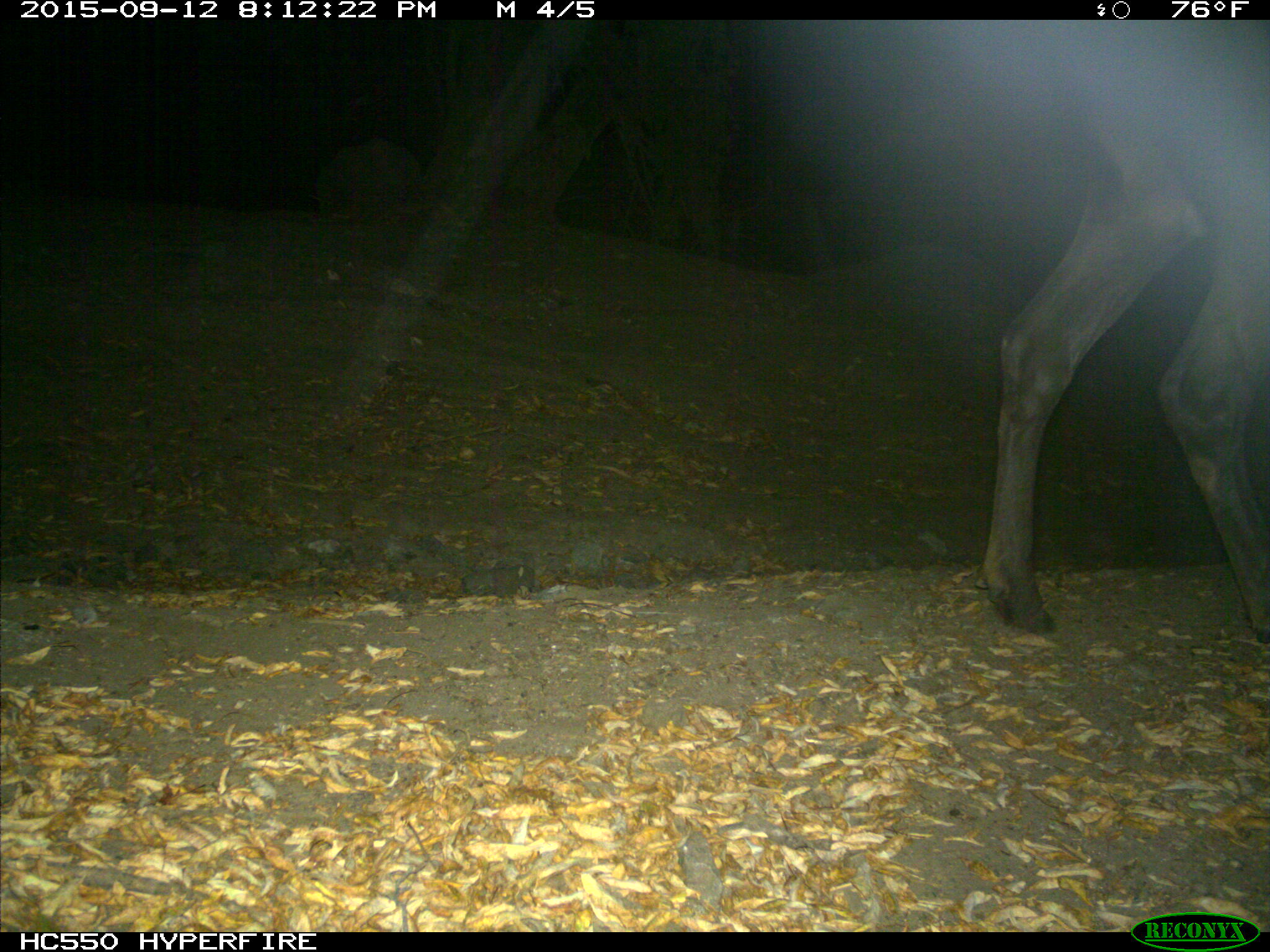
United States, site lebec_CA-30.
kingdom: Animalia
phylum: Chordata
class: Mammalia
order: Artiodactyla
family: Cervidae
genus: Cervus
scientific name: Cervus canadensis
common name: elk